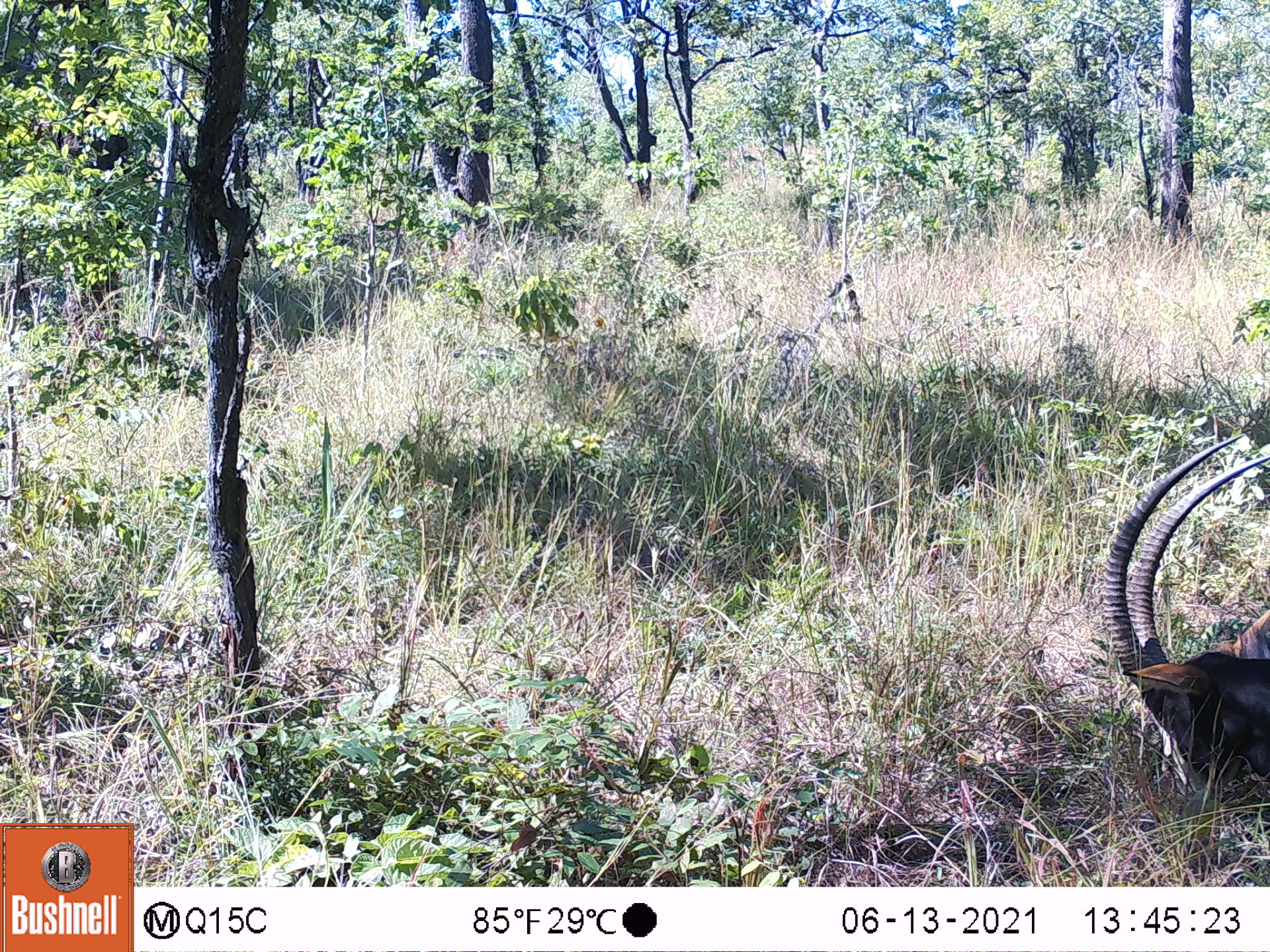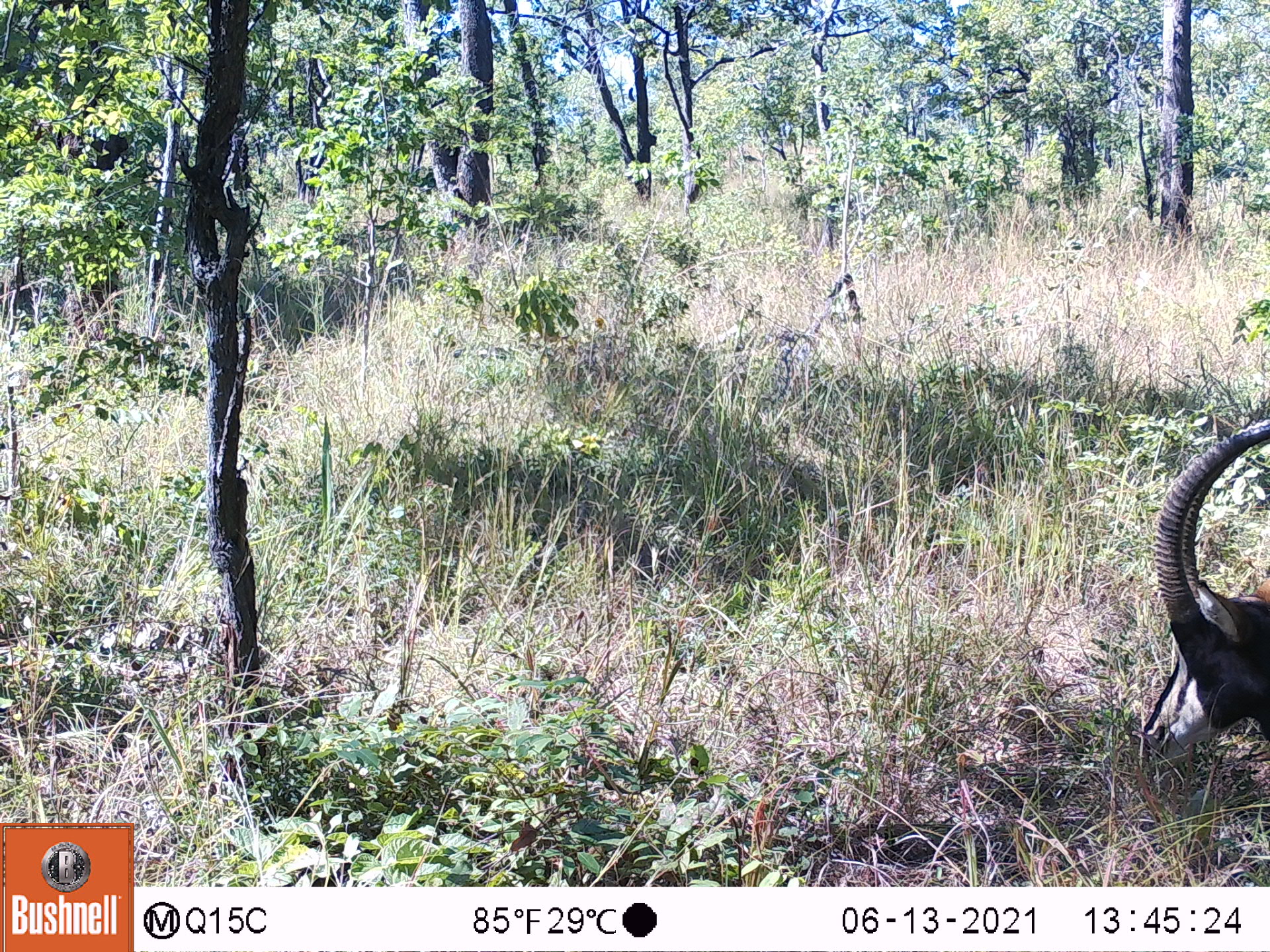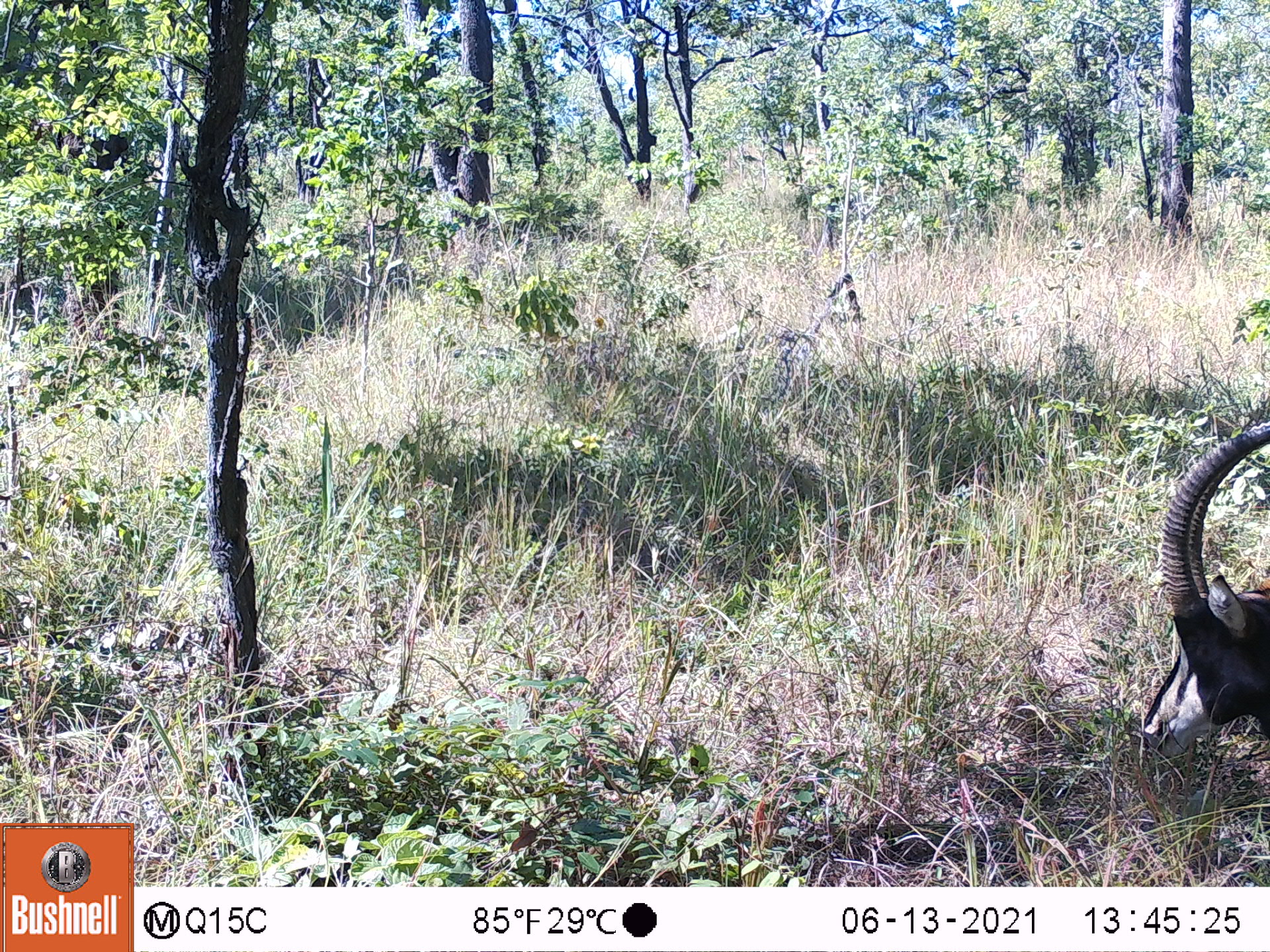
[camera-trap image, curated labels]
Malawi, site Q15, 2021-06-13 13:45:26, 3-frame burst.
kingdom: Animalia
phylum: Chordata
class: Mammalia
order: Artiodactyla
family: Bovidae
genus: Hippotragus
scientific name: Hippotragus niger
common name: sable antelope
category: sable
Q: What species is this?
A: Sable (sable antelope) (Hippotragus niger).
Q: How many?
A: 1.